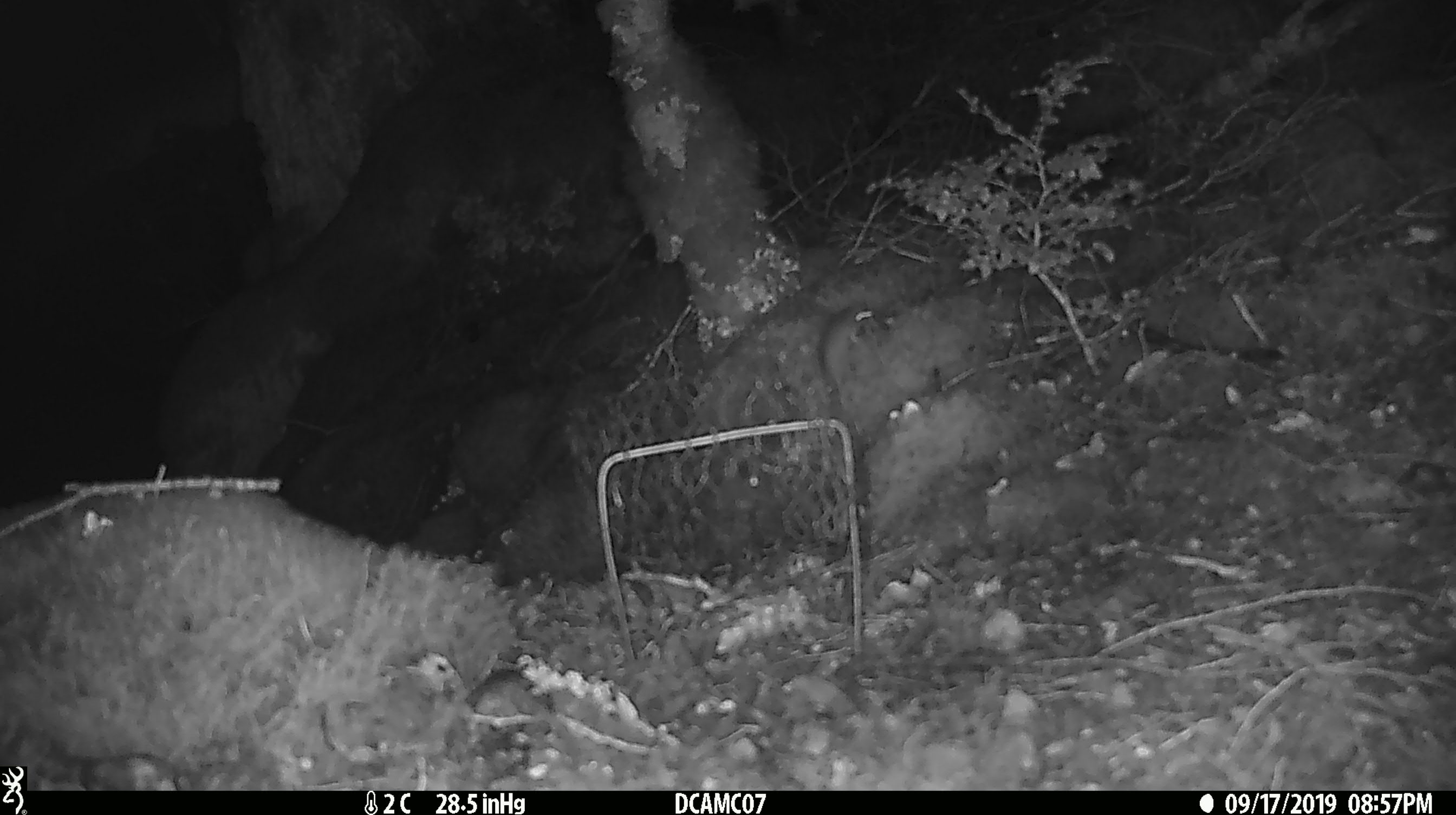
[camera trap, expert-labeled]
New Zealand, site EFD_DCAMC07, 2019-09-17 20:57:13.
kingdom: Animalia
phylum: Chordata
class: Mammalia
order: Rodentia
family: Muridae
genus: Mus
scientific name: Mus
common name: mouse